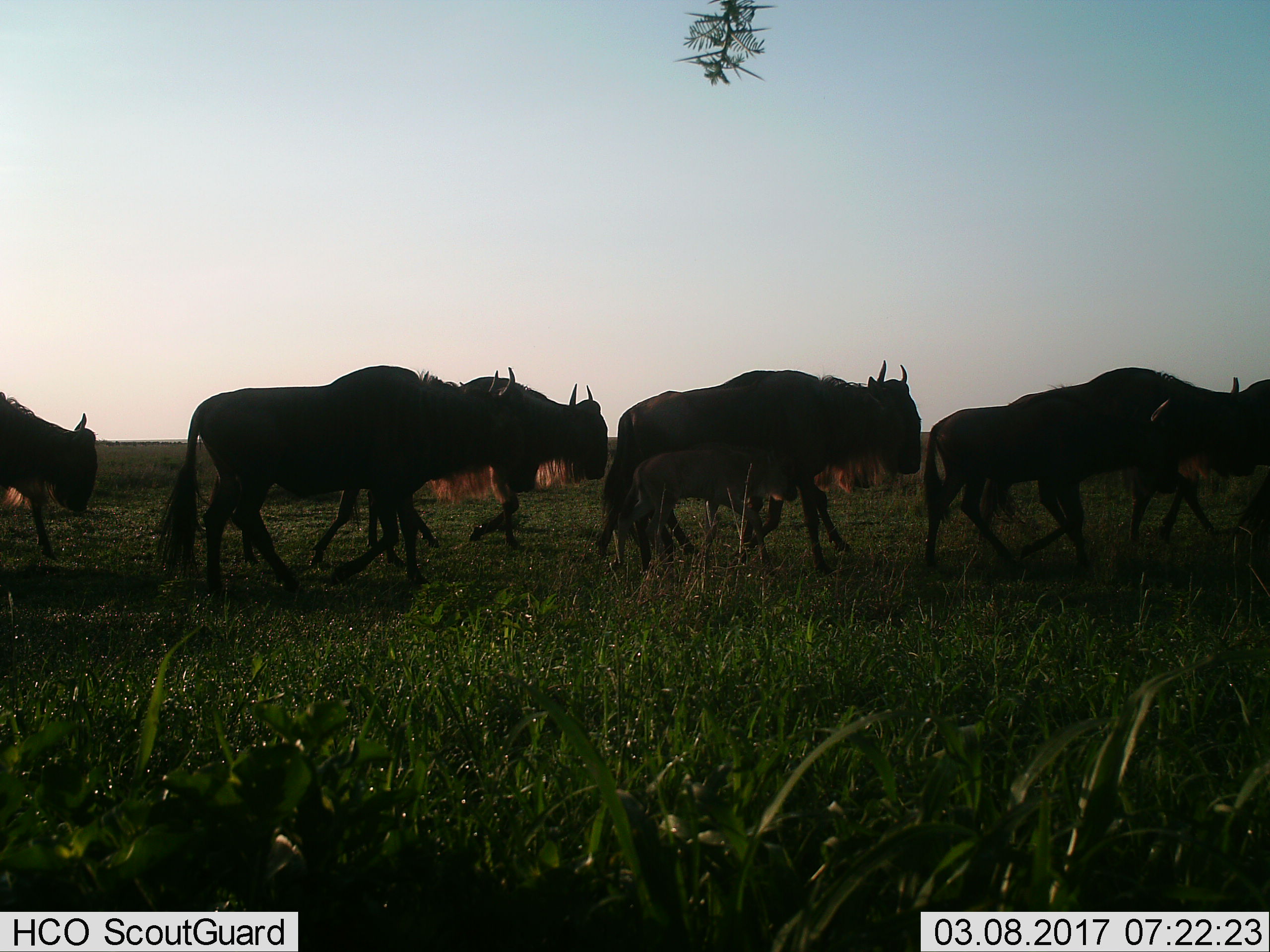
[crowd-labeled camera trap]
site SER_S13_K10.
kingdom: Animalia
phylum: Chordata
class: Mammalia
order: Artiodactyla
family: Bovidae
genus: Connochaetes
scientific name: Connochaetes taurinus taurinus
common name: blue wildebeest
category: wildebeestblue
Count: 8.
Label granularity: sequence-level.